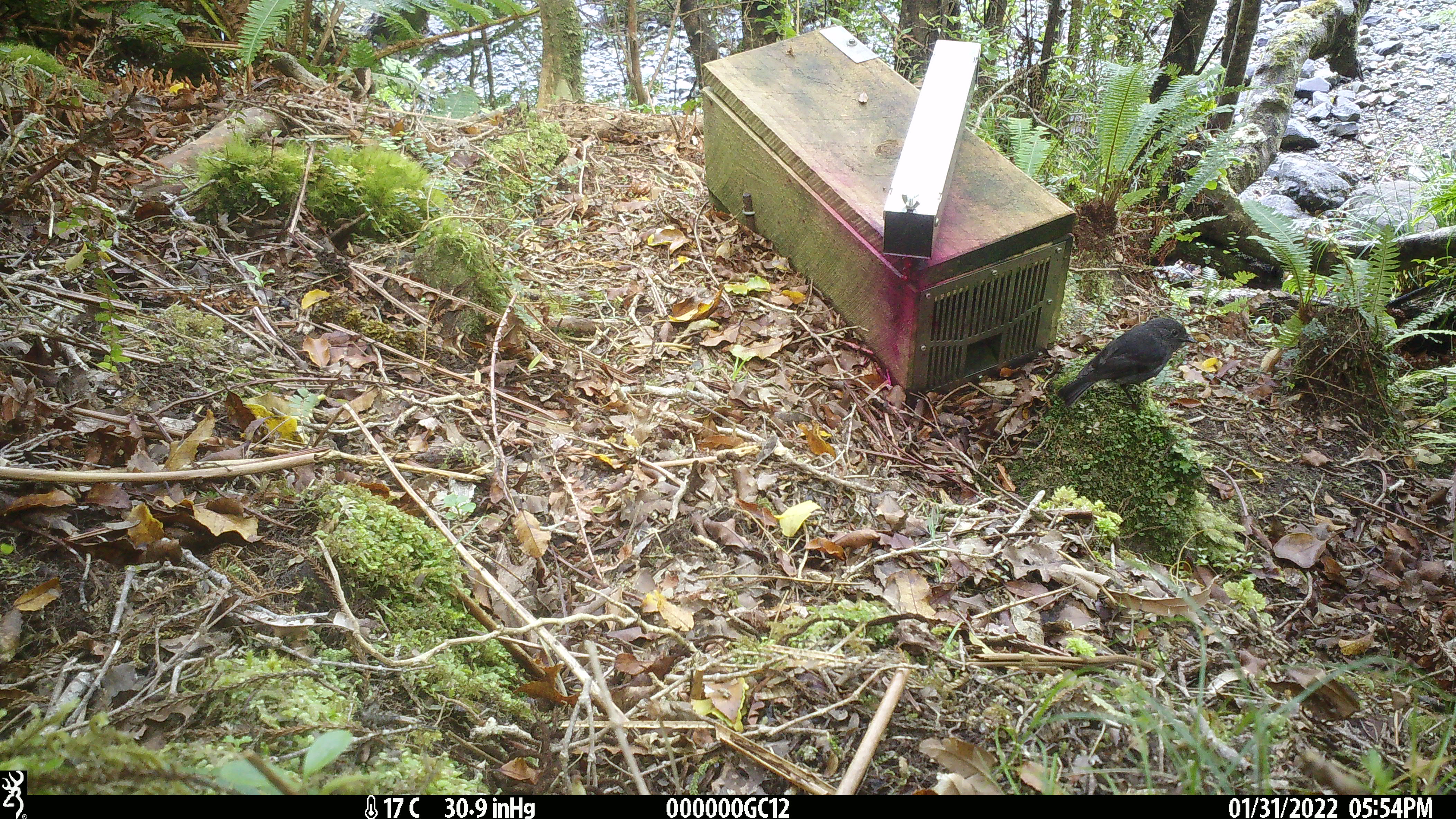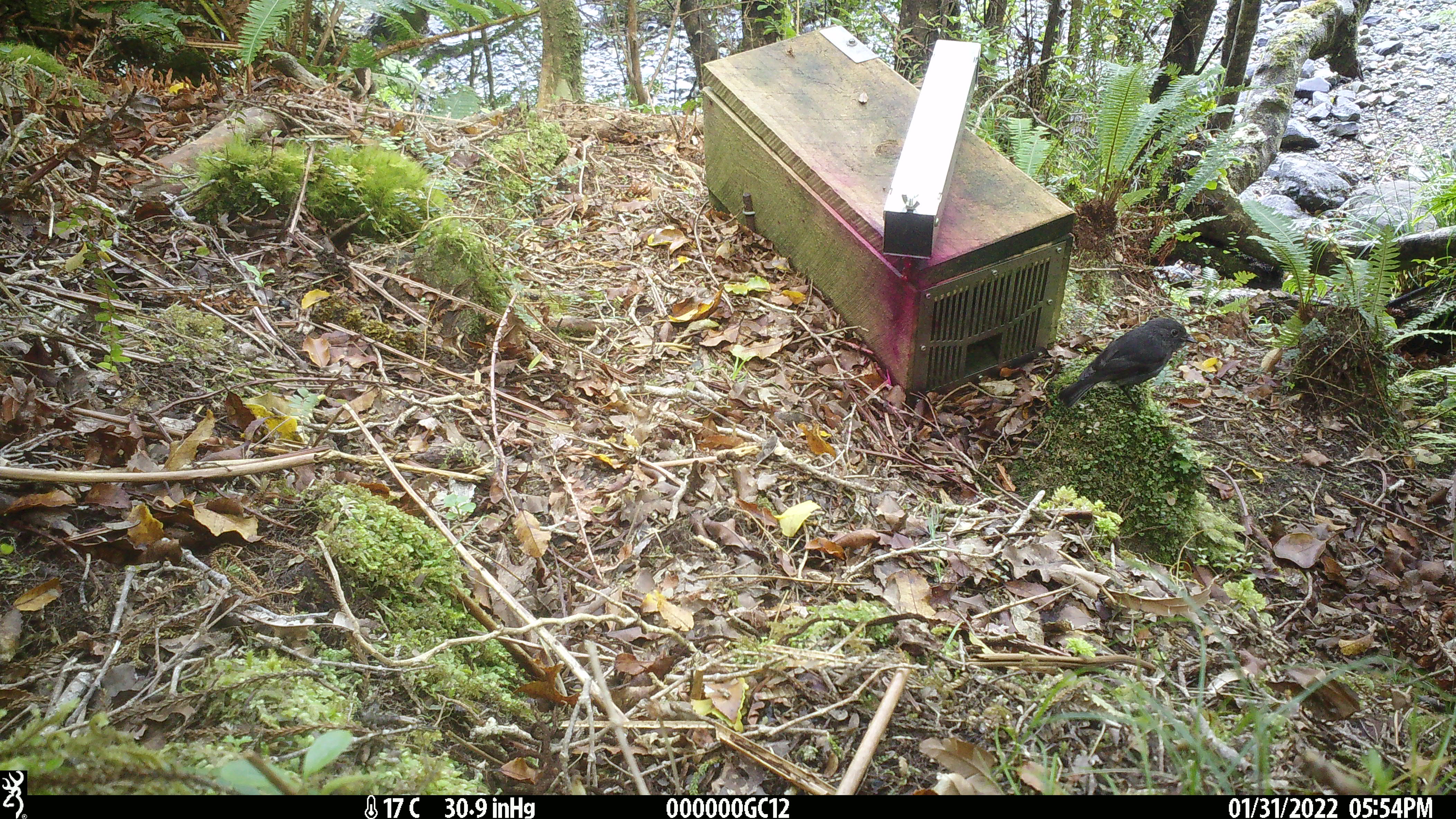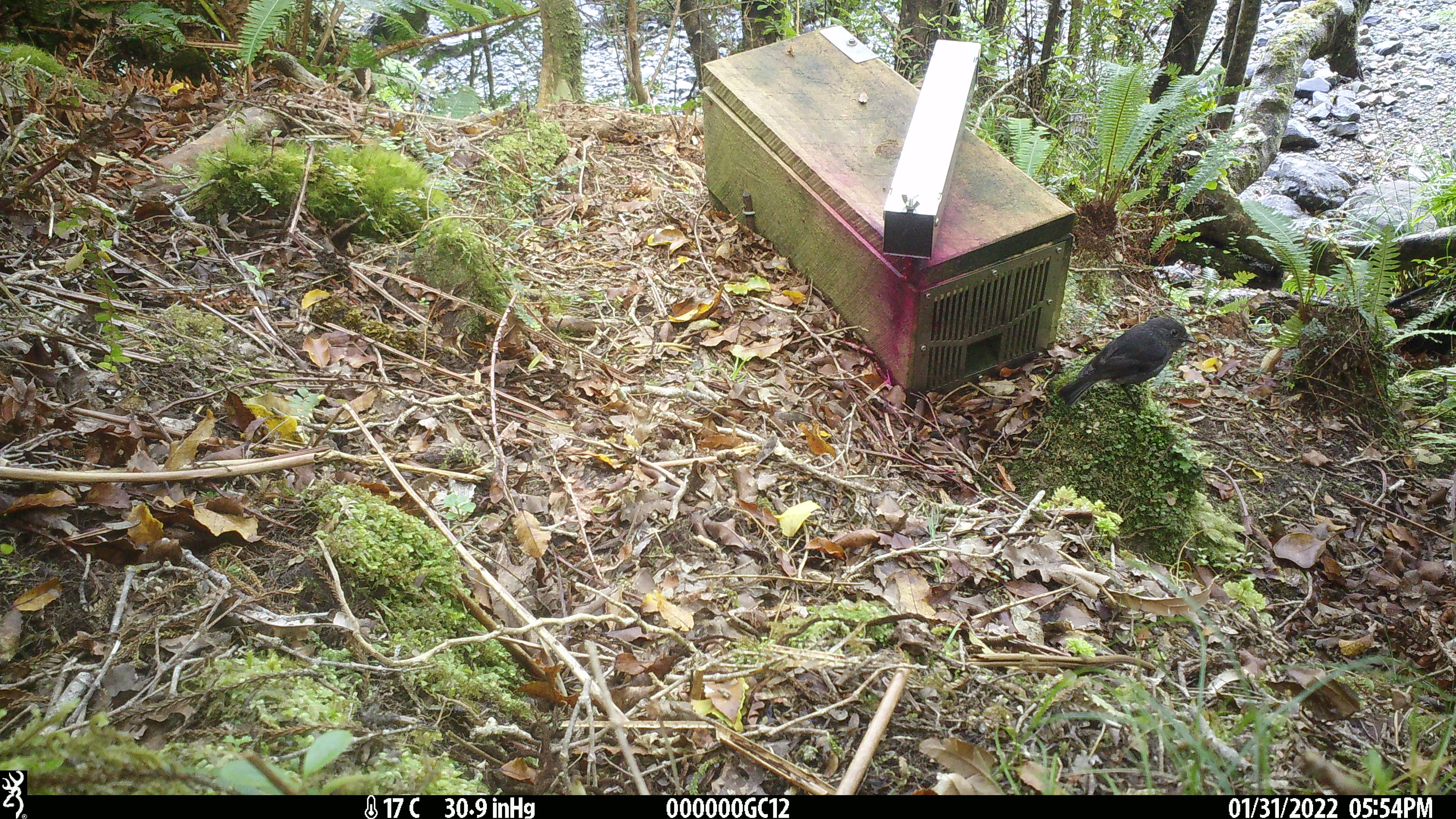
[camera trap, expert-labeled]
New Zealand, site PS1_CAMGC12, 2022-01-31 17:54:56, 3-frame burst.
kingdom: Animalia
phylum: Chordata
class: Aves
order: Passeriformes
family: Petroicidae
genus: Petroica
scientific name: Petroica australis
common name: new zealand robin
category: robin